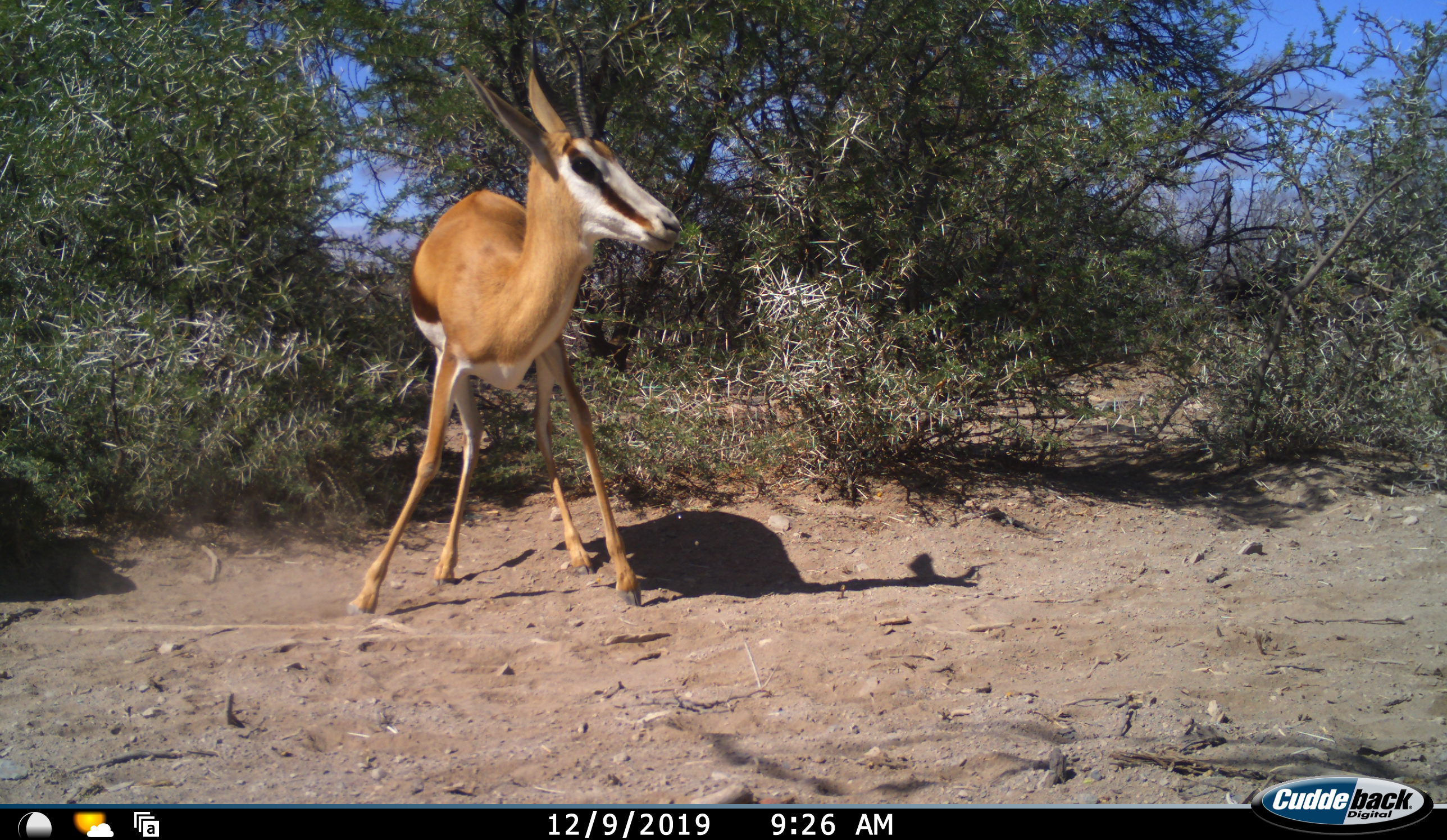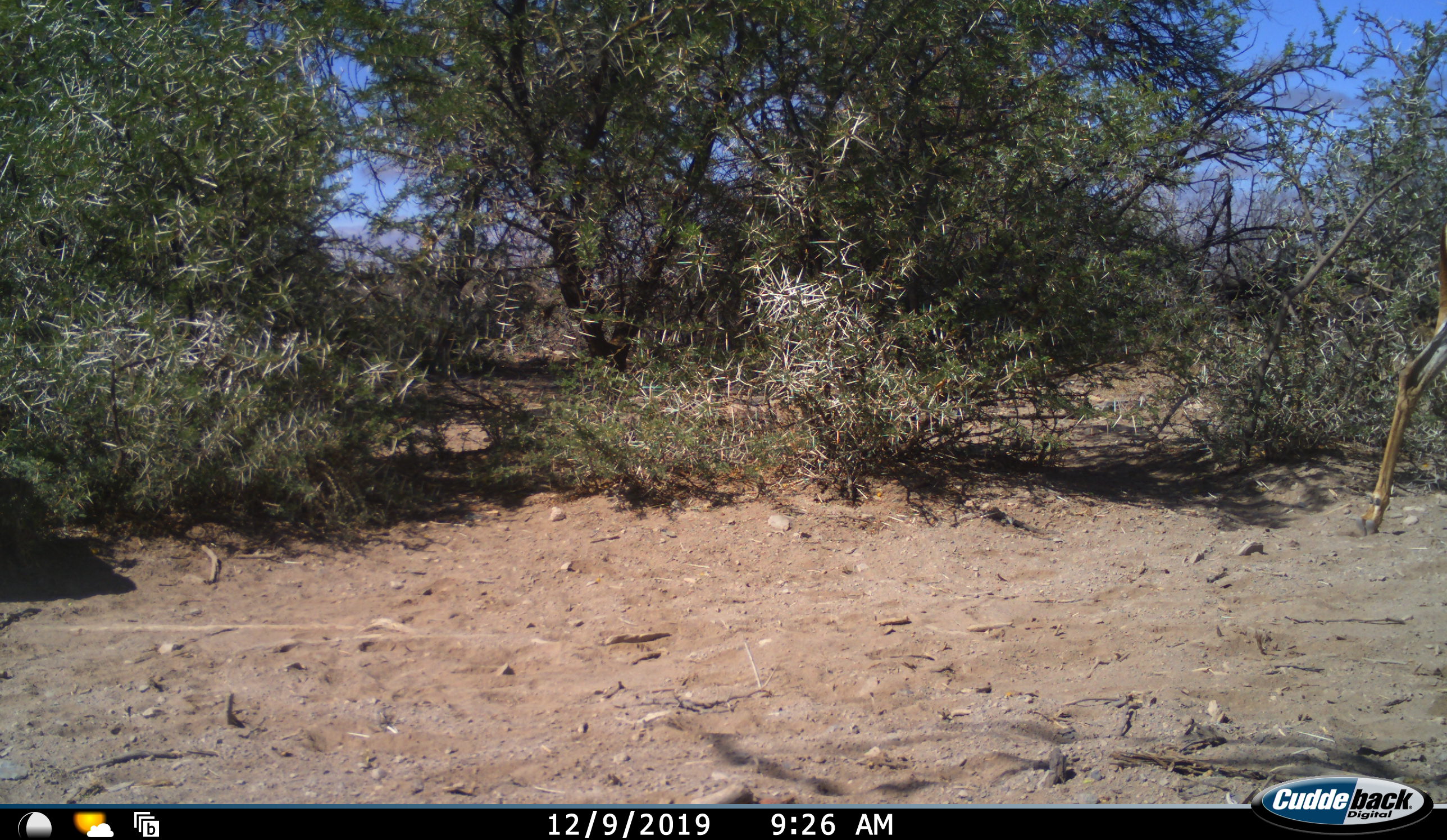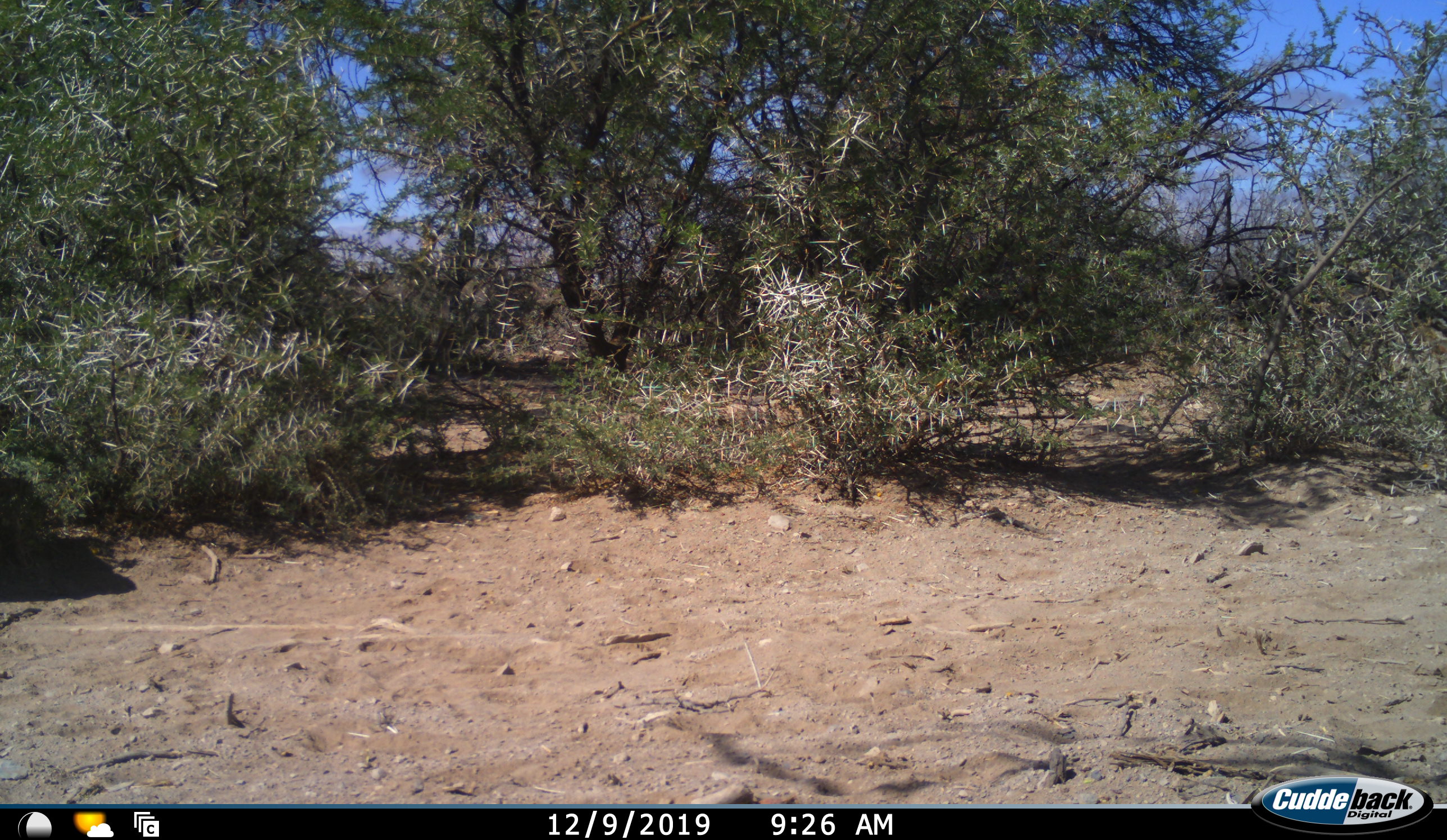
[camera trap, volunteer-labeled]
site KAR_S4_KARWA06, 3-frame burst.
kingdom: Animalia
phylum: Chordata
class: Mammalia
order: Artiodactyla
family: Bovidae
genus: Antidorcas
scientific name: Antidorcas marsupialis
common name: springbok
Springbok (Antidorcas marsupialis), count 1. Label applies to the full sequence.